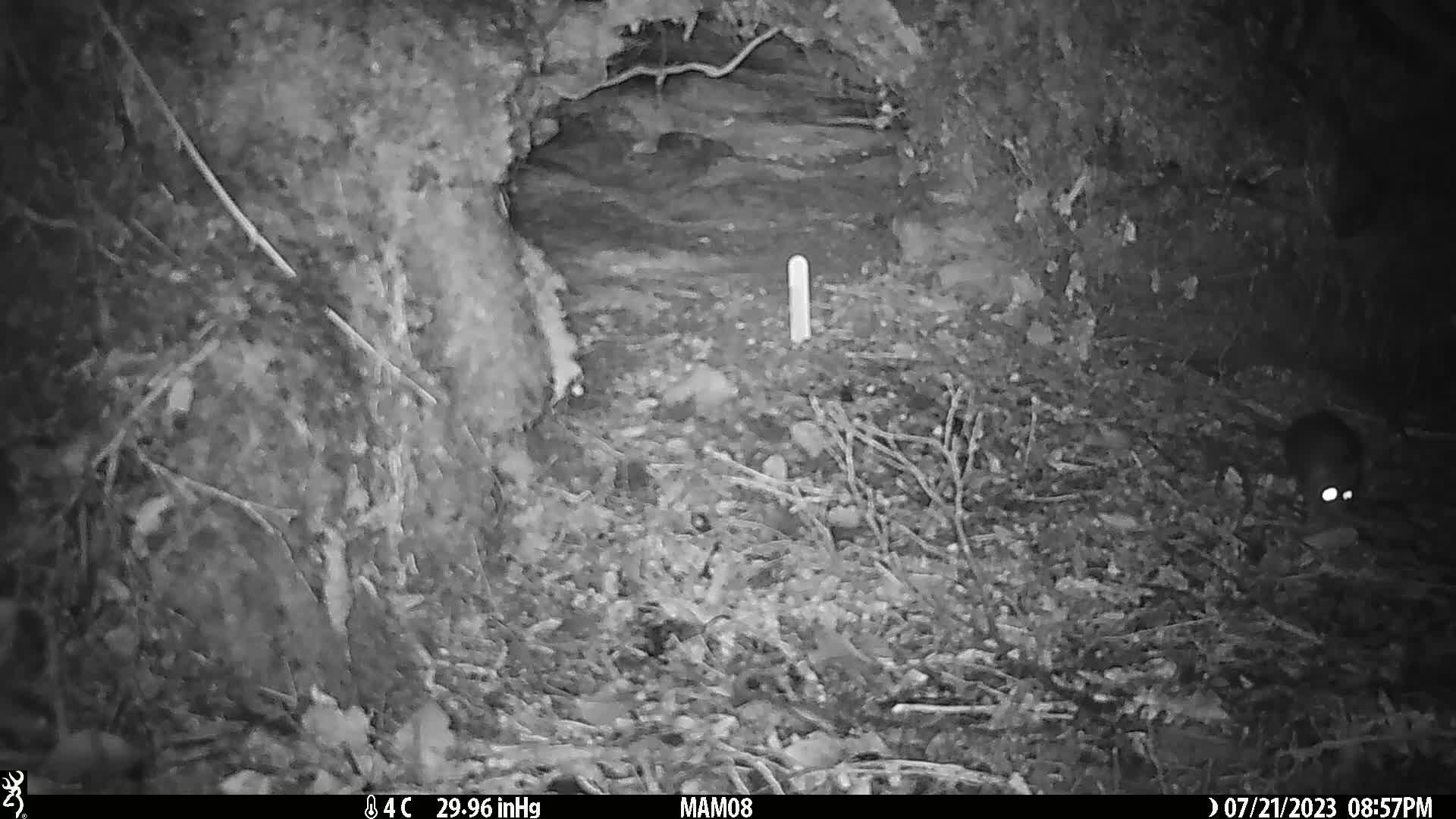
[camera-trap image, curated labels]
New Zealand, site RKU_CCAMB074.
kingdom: Animalia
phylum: Chordata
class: Mammalia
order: Rodentia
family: Muridae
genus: Rattus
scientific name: Rattus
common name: rat